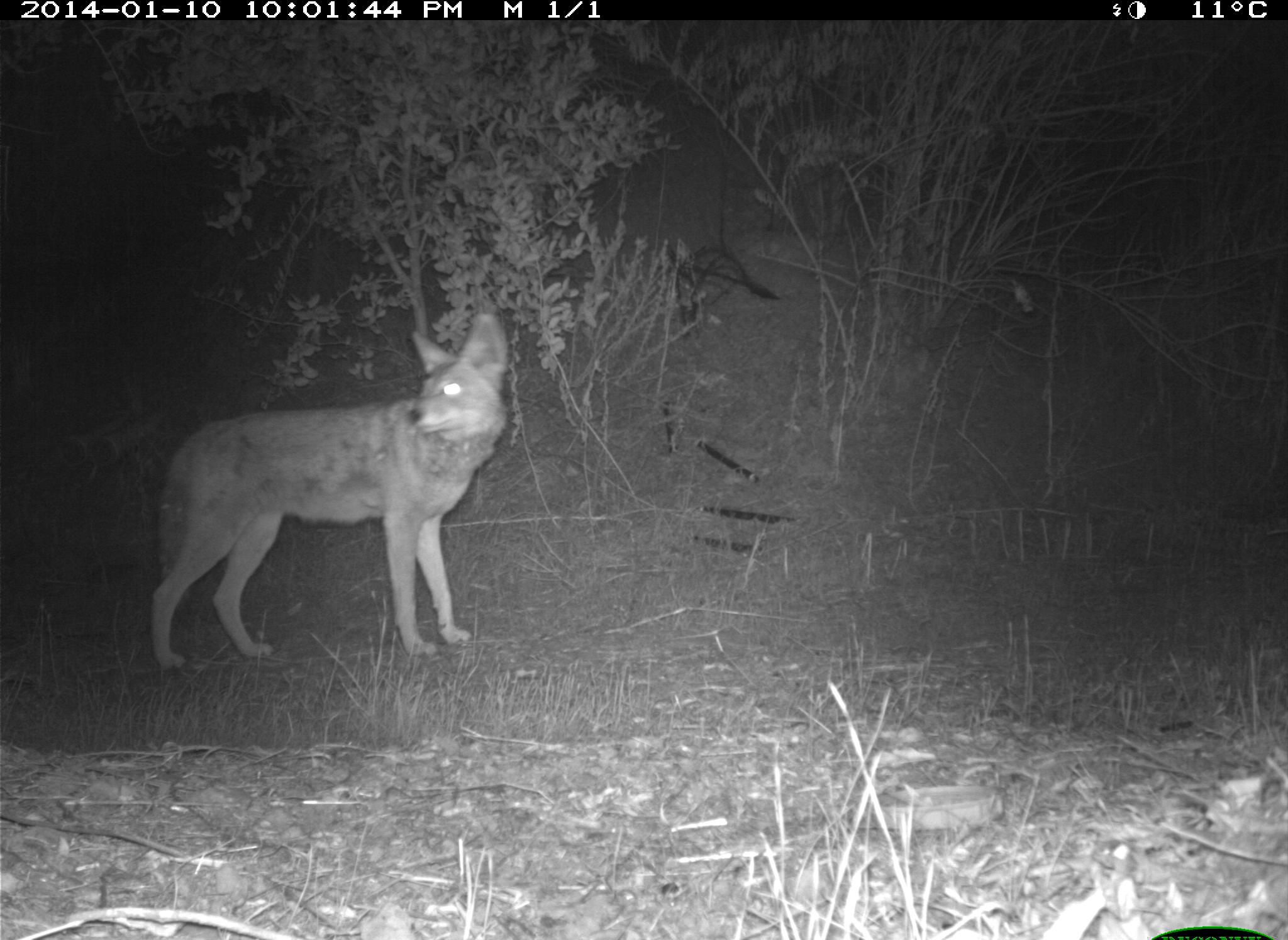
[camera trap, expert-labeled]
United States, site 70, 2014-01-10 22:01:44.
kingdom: Animalia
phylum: Chordata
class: Mammalia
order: Carnivora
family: Canidae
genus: Canis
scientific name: Canis latrans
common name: coyote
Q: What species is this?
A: Coyote (Canis latrans).